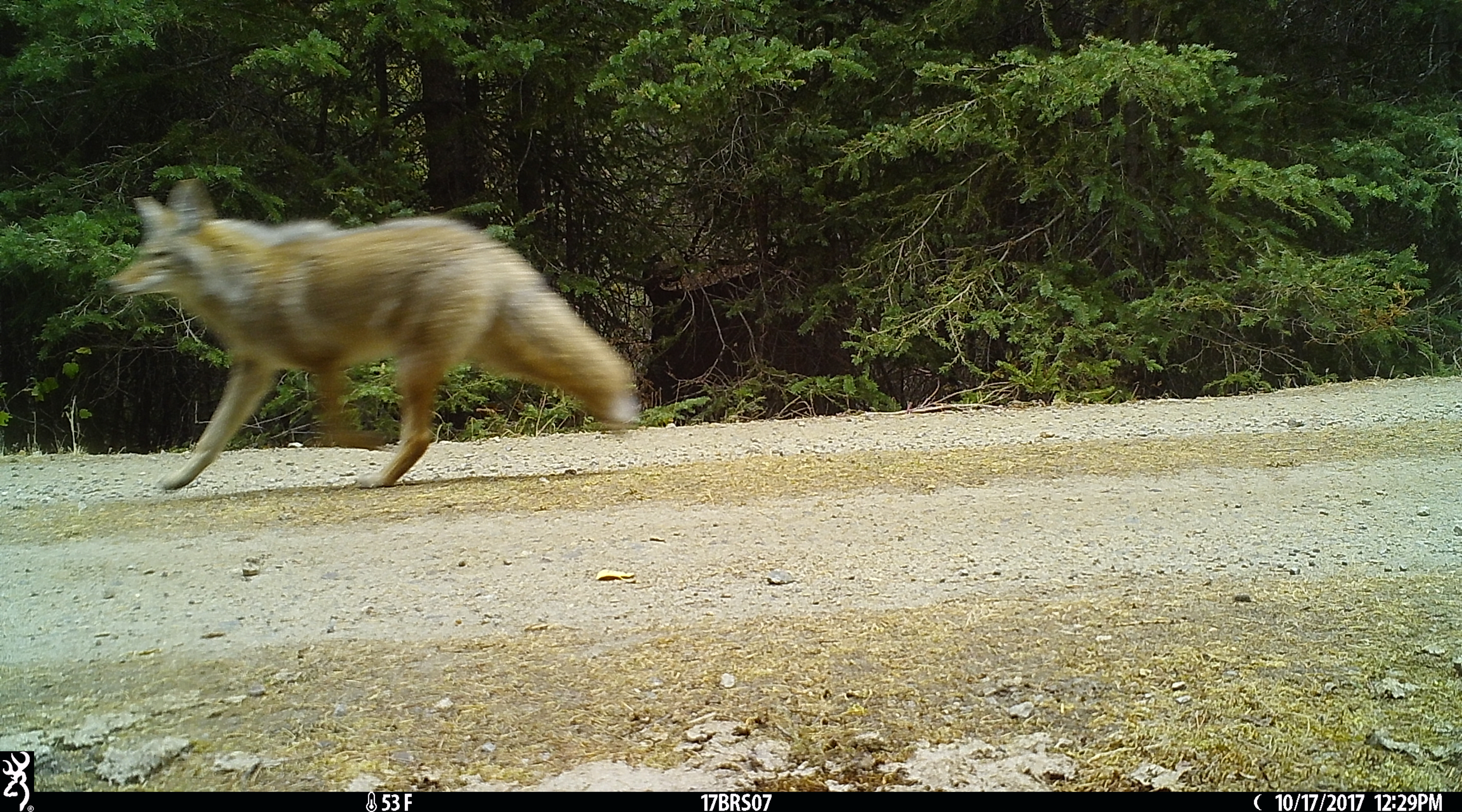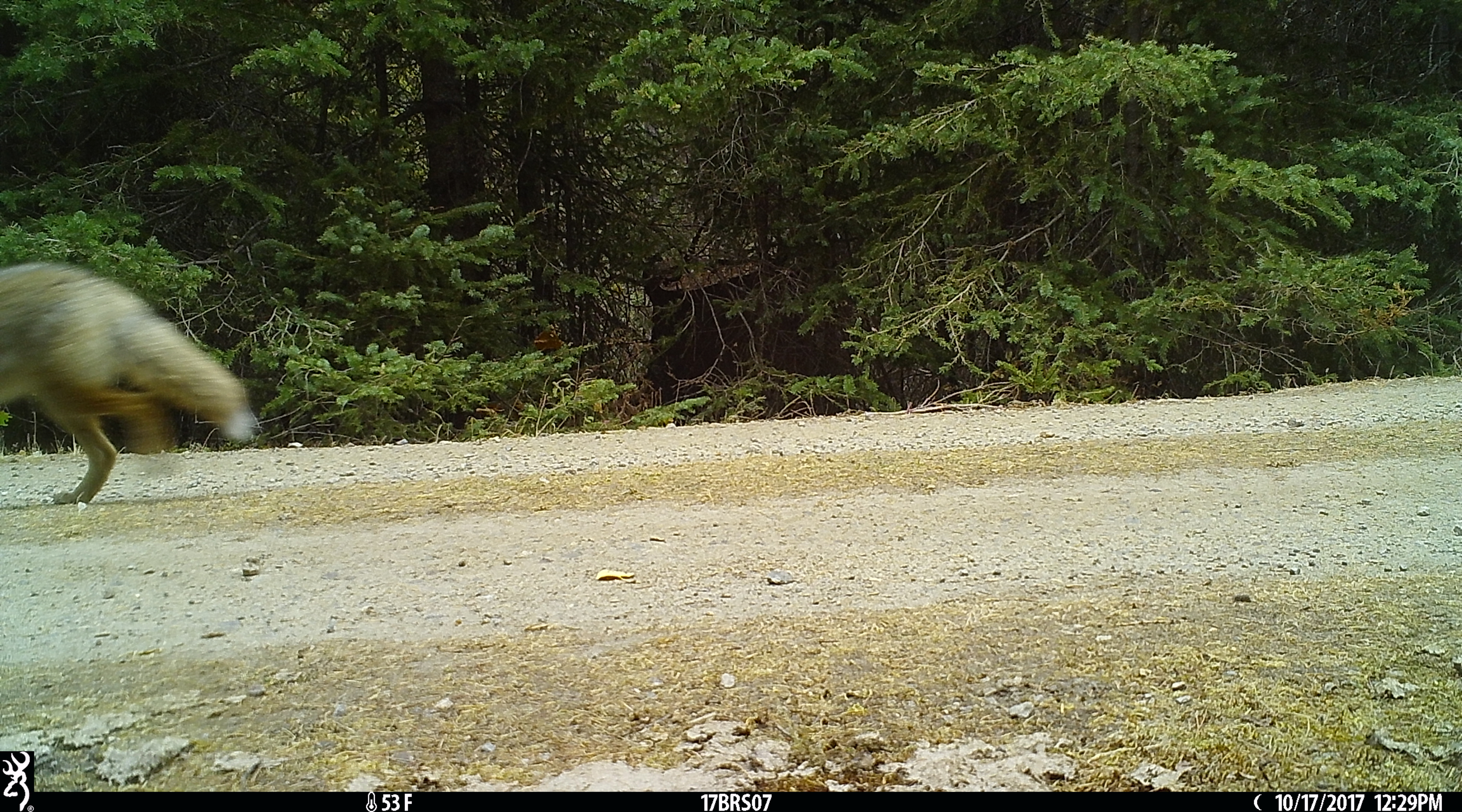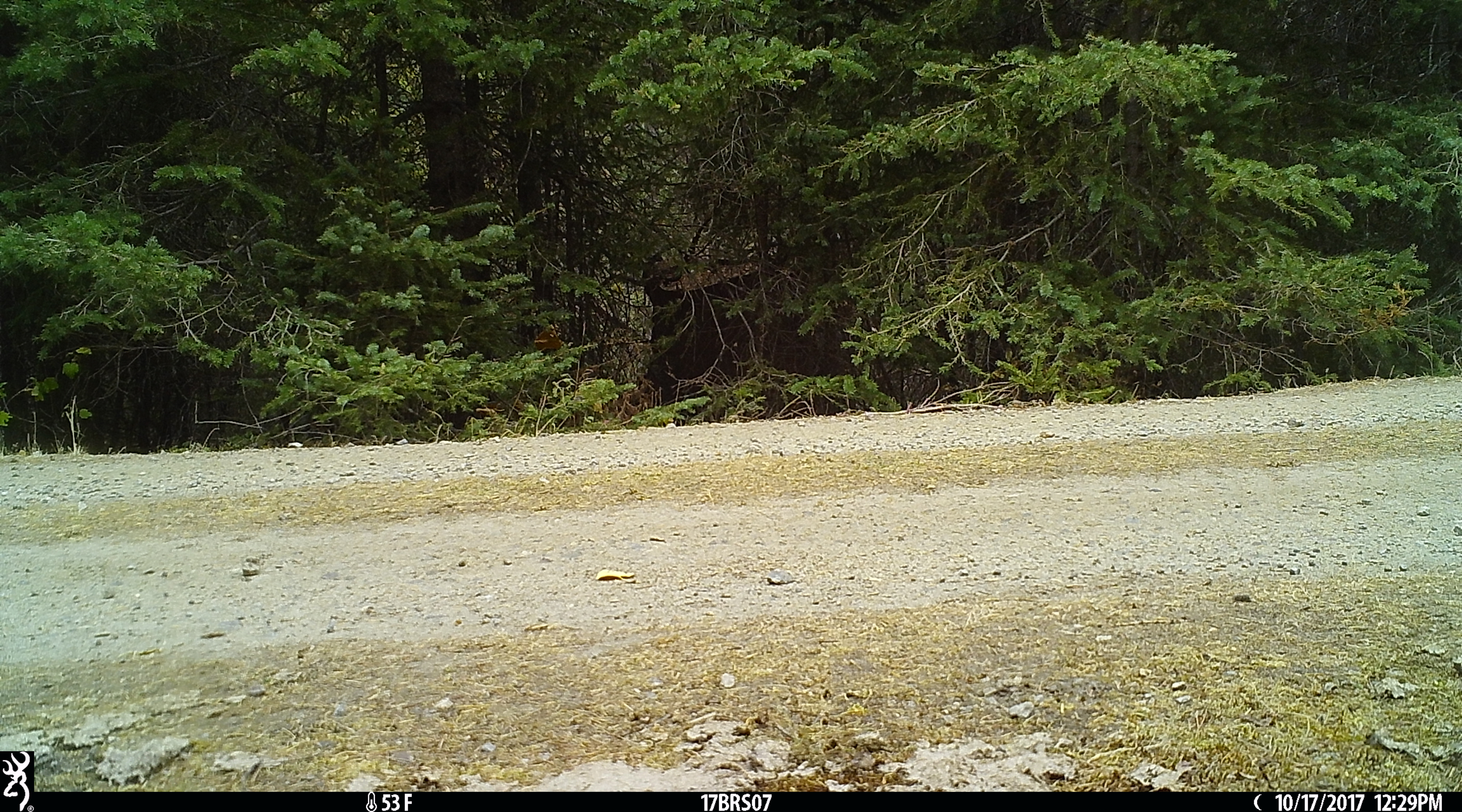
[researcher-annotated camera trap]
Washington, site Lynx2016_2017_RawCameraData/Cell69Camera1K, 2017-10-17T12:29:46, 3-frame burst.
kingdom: Animalia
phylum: Chordata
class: Mammalia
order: Carnivora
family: Canidae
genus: Canis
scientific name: Canis latrans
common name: coyote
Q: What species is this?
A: Canis latrans (coyote).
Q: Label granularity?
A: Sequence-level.